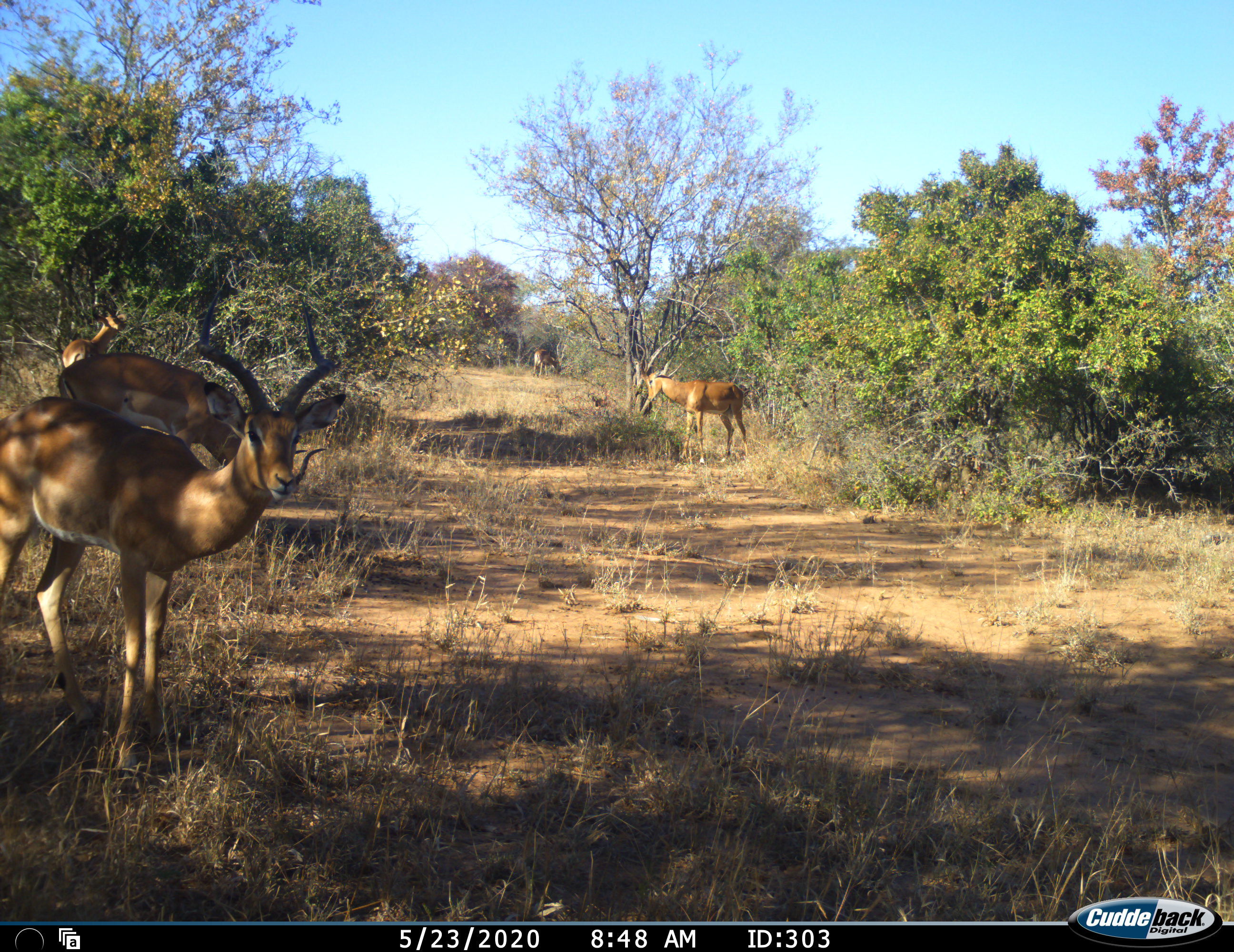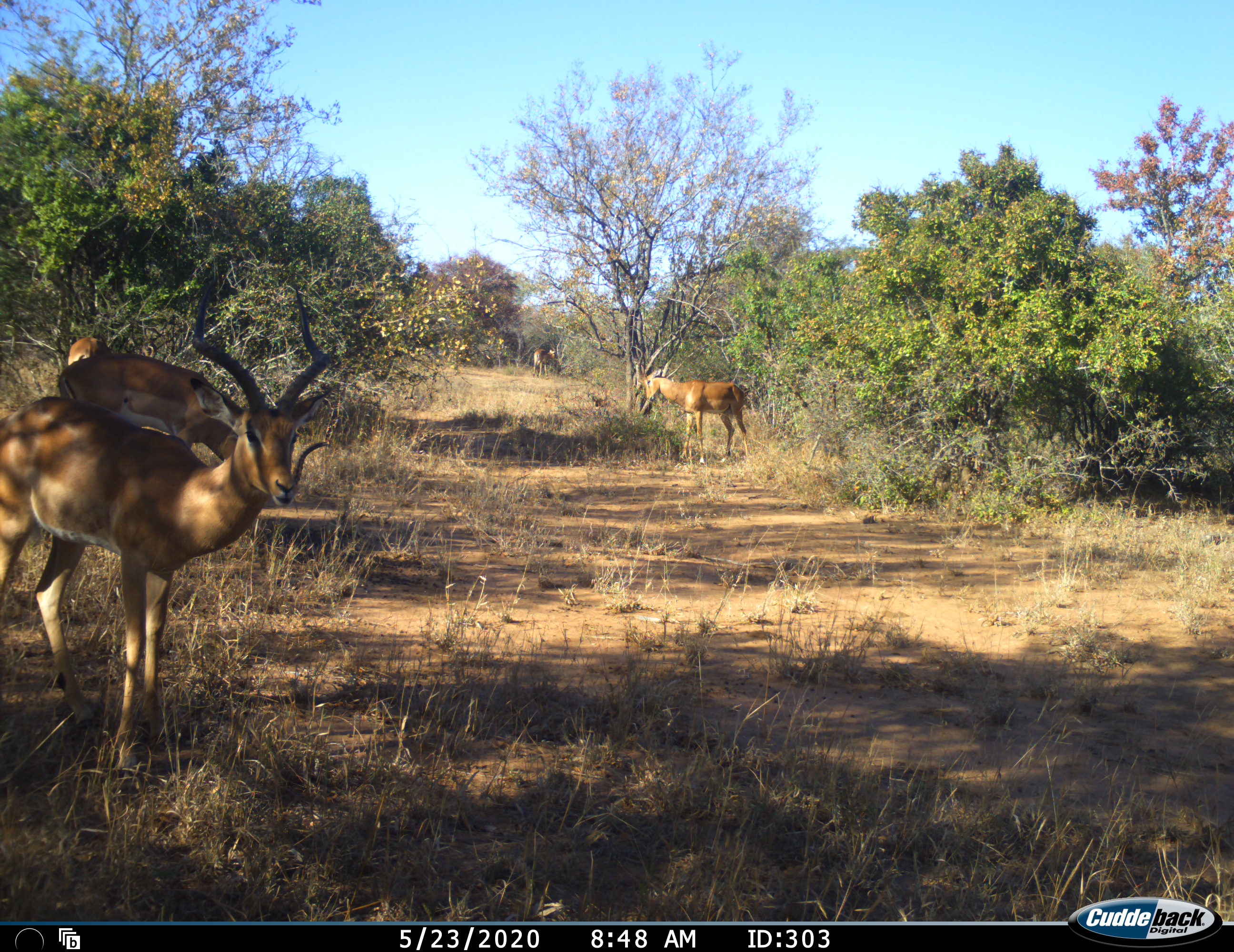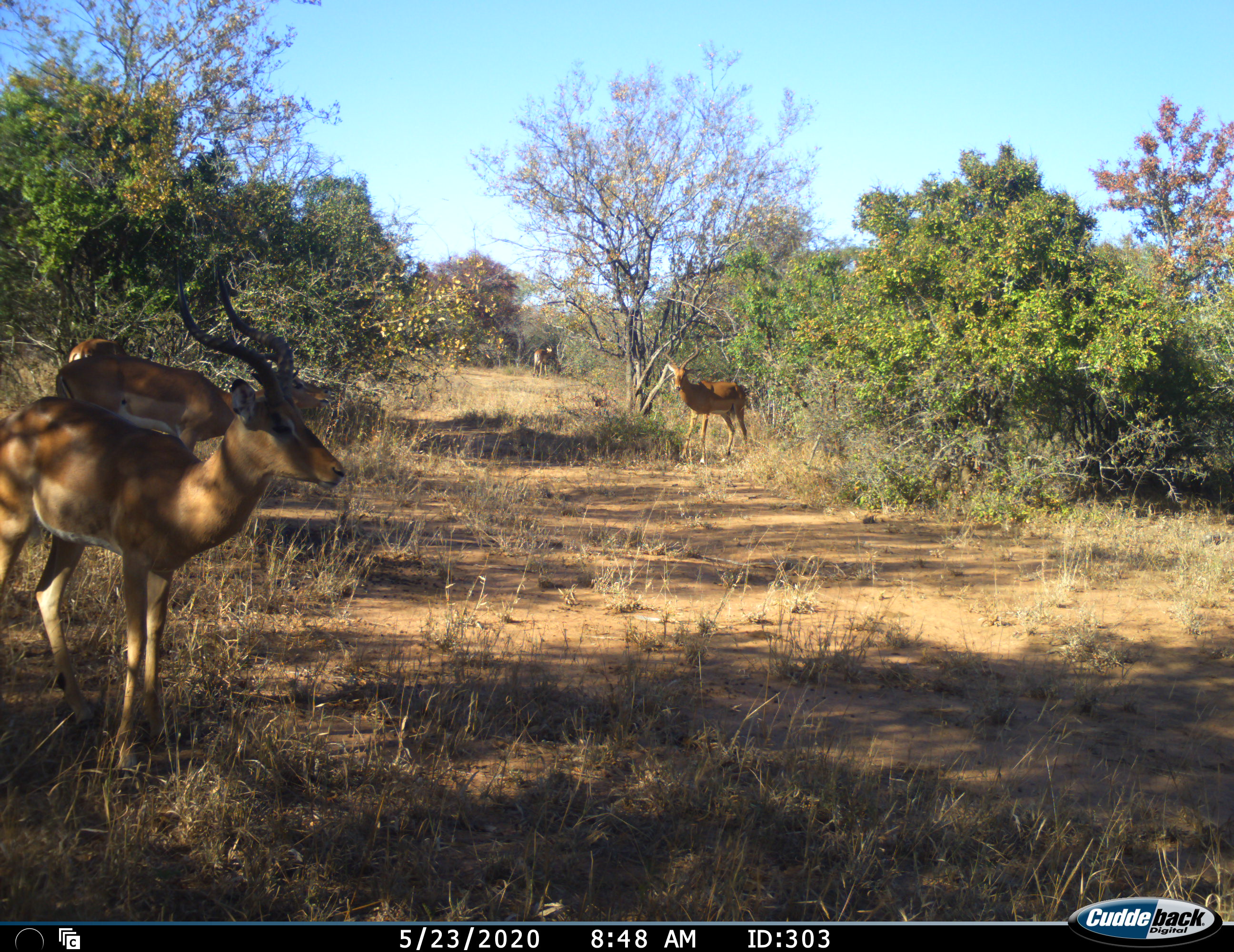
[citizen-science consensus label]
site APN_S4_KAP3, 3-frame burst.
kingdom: Animalia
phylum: Chordata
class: Mammalia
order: Artiodactyla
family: Bovidae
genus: Aepyceros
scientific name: Aepyceros melampus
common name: impala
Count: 5.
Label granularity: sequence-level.